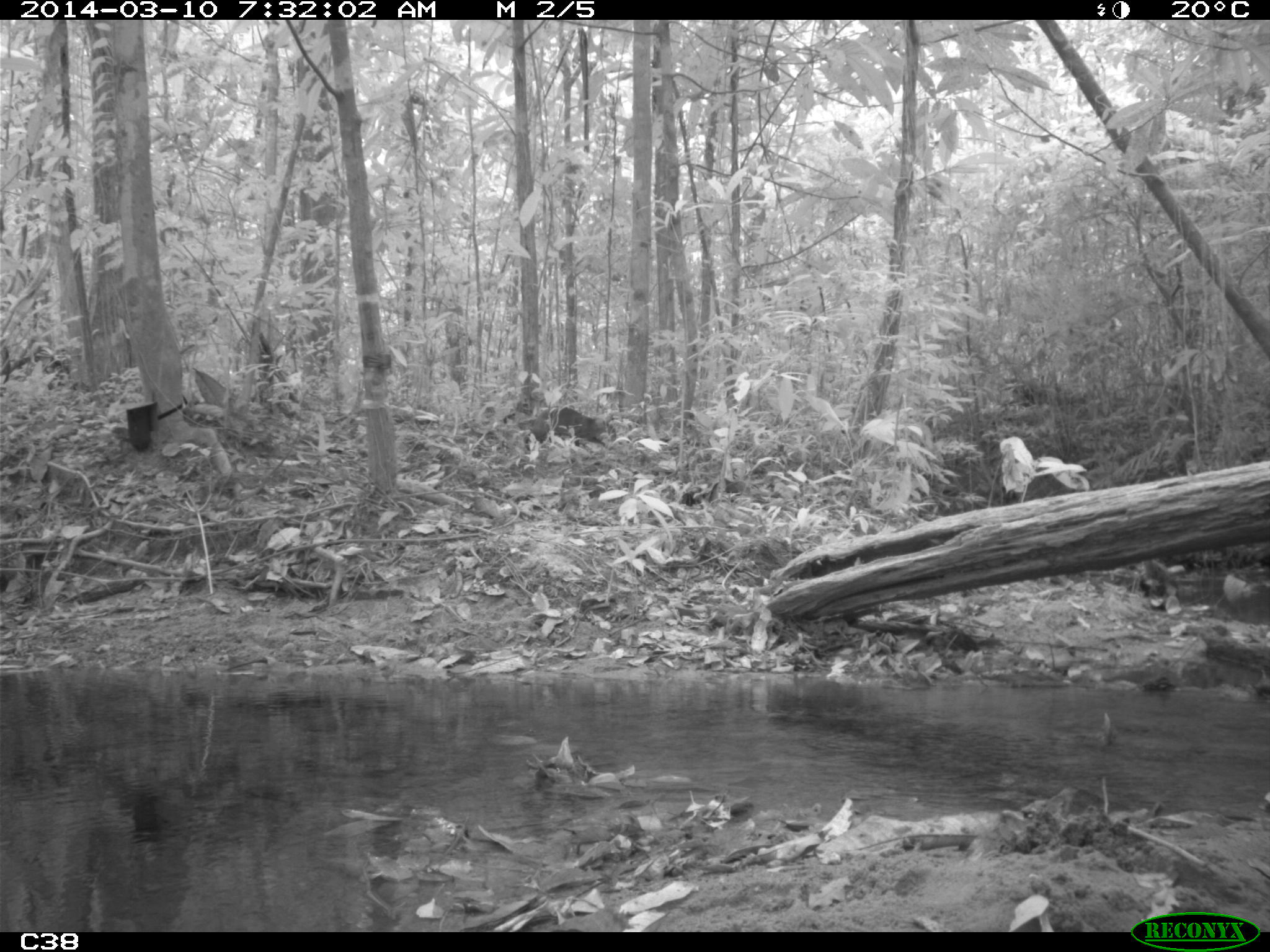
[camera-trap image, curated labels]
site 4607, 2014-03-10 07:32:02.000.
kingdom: Animalia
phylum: Chordata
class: Mammalia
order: Rodentia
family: Dasyproctidae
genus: Dasyprocta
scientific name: Dasyprocta leporina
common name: red-rumped agouti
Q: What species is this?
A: Dasyprocta leporina (red-rumped agouti).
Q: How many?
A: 1.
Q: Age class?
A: Adult.